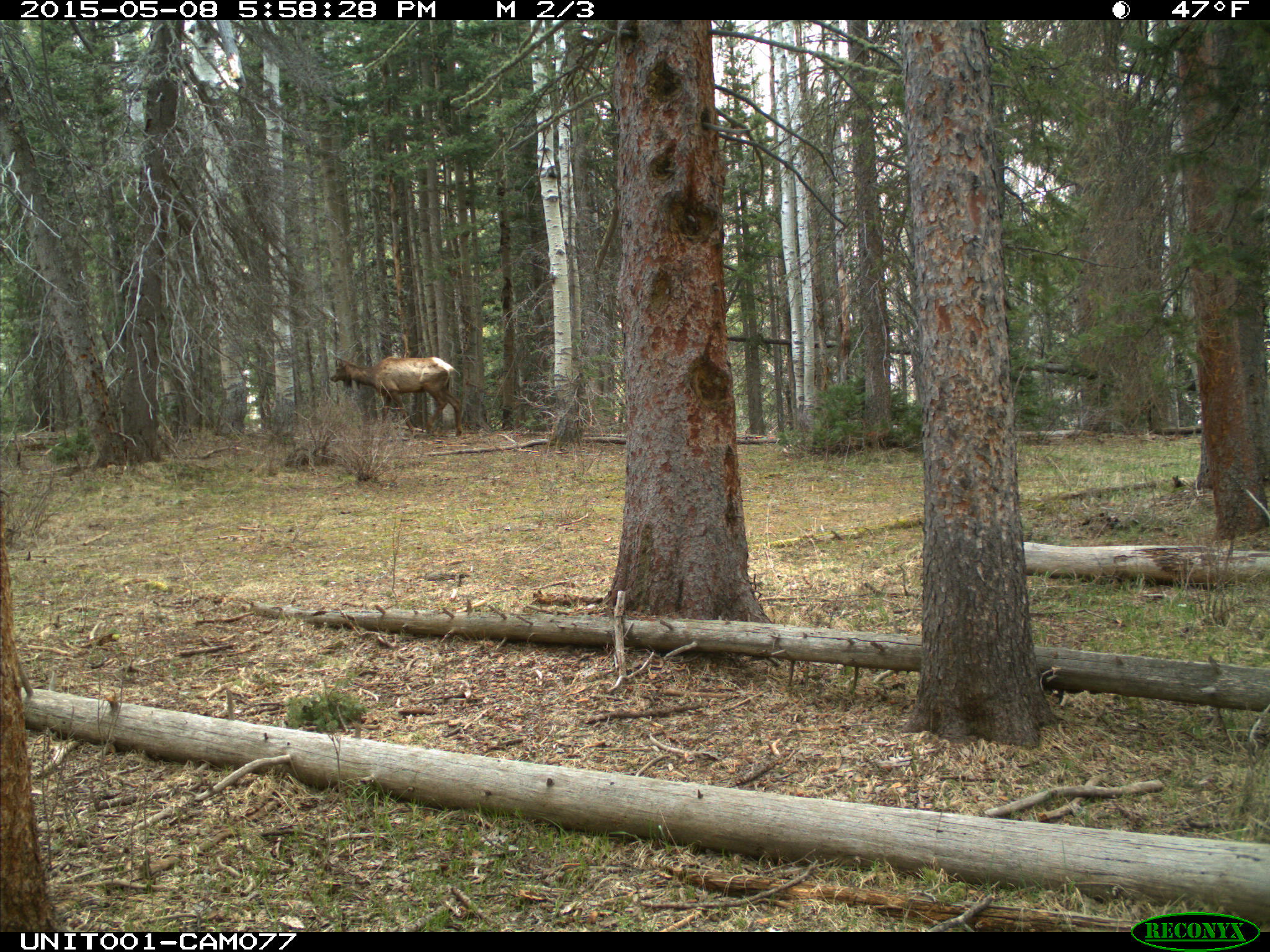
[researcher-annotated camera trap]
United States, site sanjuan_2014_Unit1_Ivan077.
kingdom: Animalia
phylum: Chordata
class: Mammalia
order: Artiodactyla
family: Cervidae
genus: Cervus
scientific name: Cervus elaphus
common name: red deer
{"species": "Cervus elaphus (red deer)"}